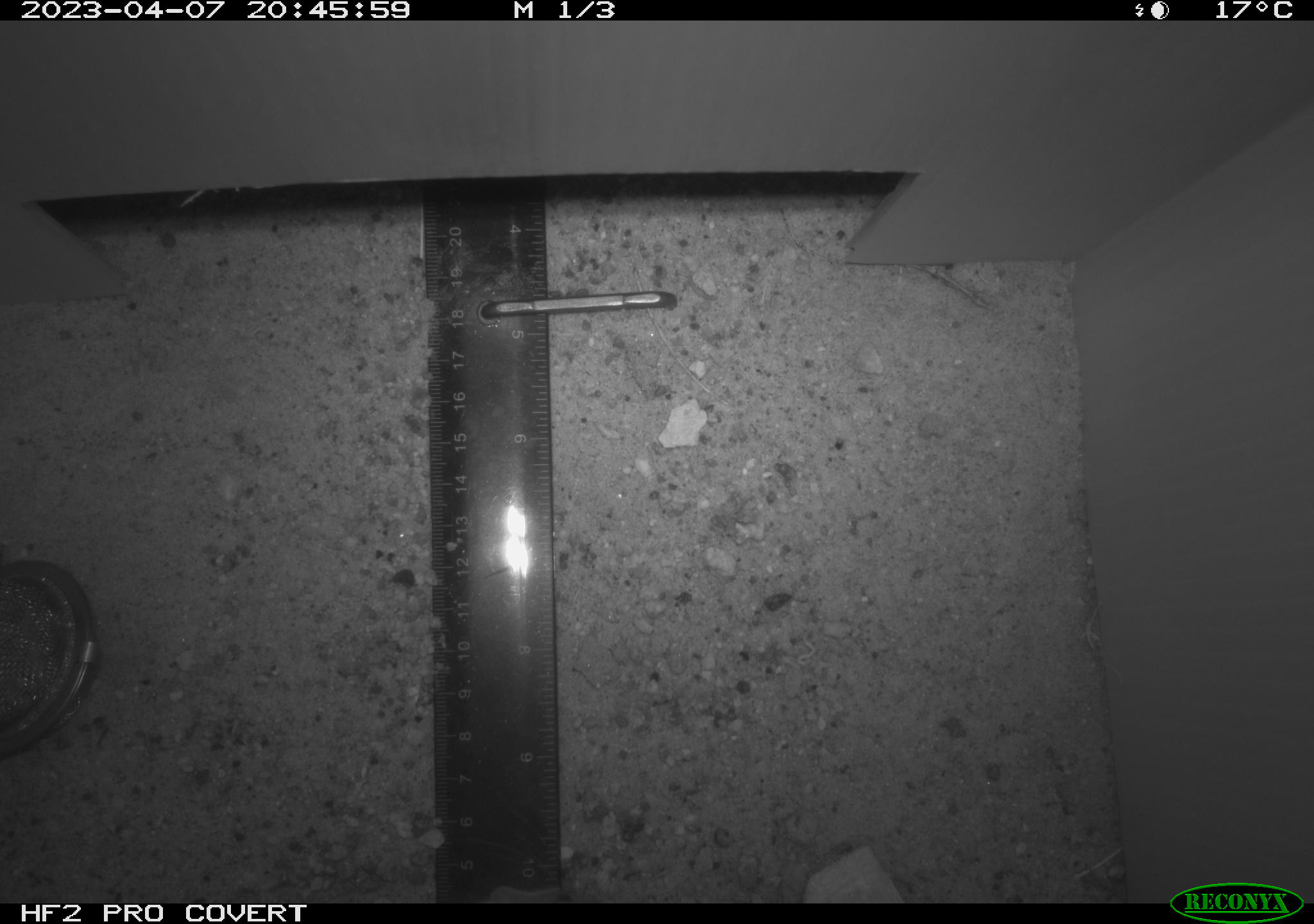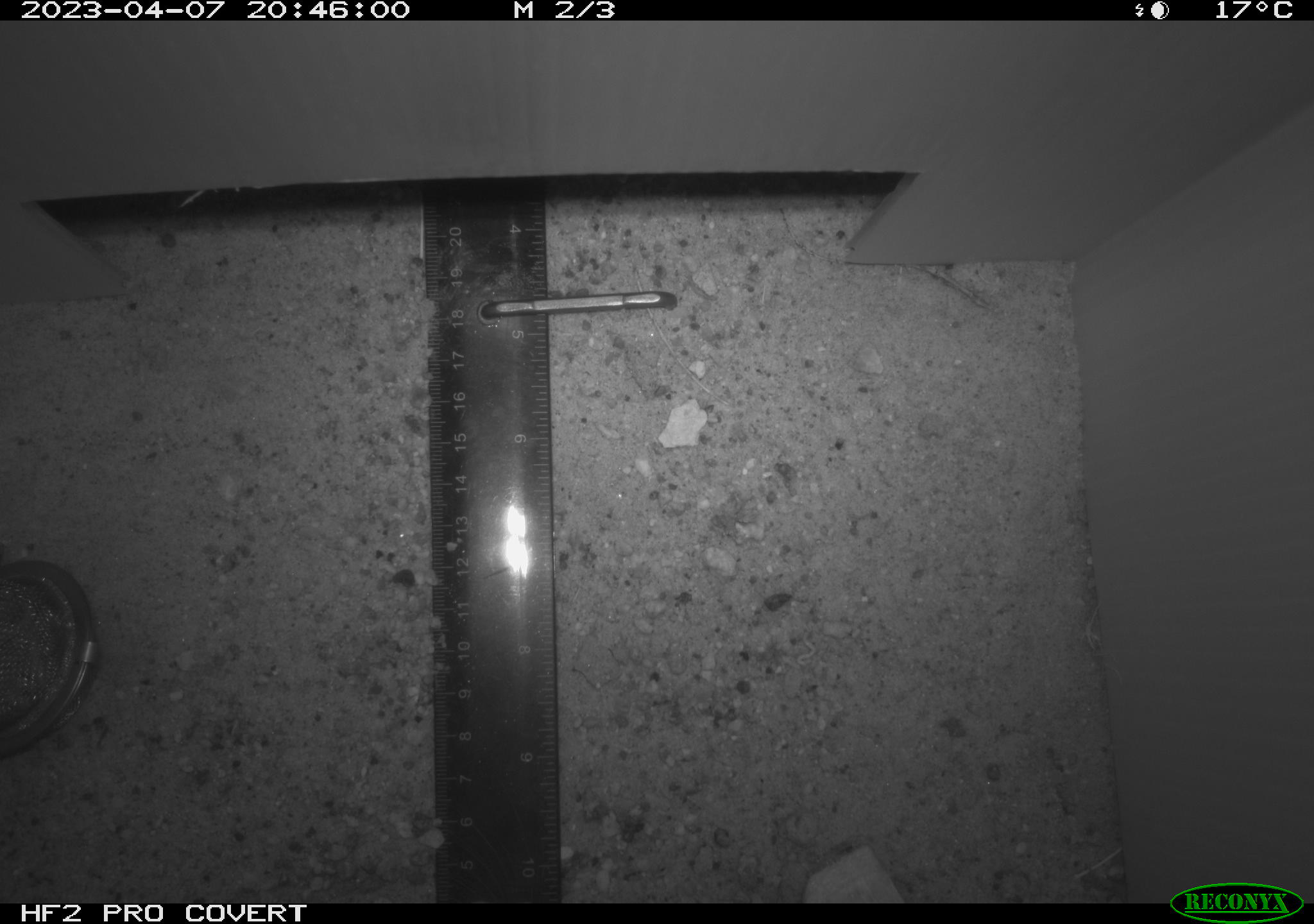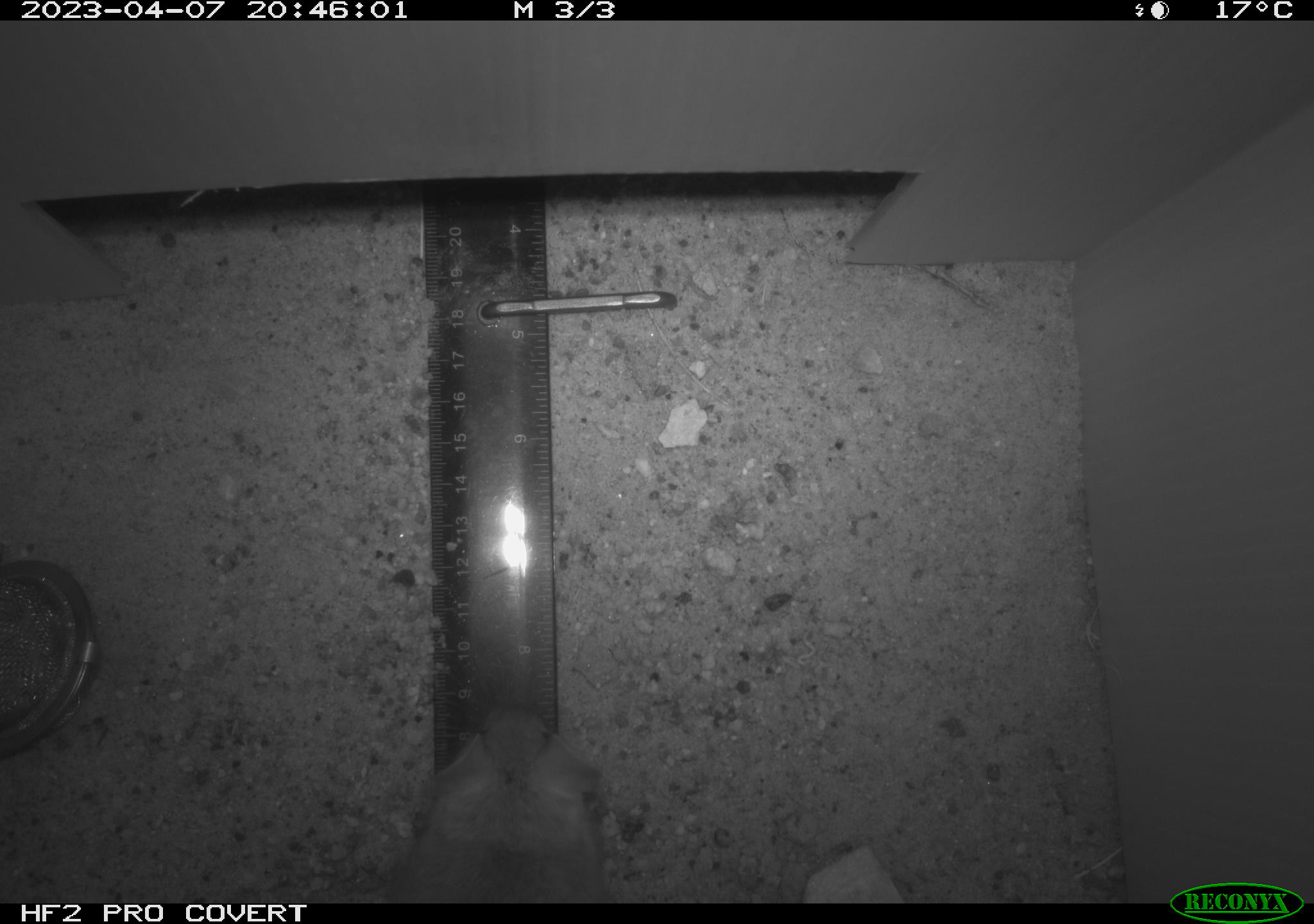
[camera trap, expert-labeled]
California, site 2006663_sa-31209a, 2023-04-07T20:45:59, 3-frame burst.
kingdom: Animalia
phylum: Chordata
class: Mammalia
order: Rodentia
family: Cricetidae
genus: Peromyscus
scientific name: Peromyscus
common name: deer mice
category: peromyscus species